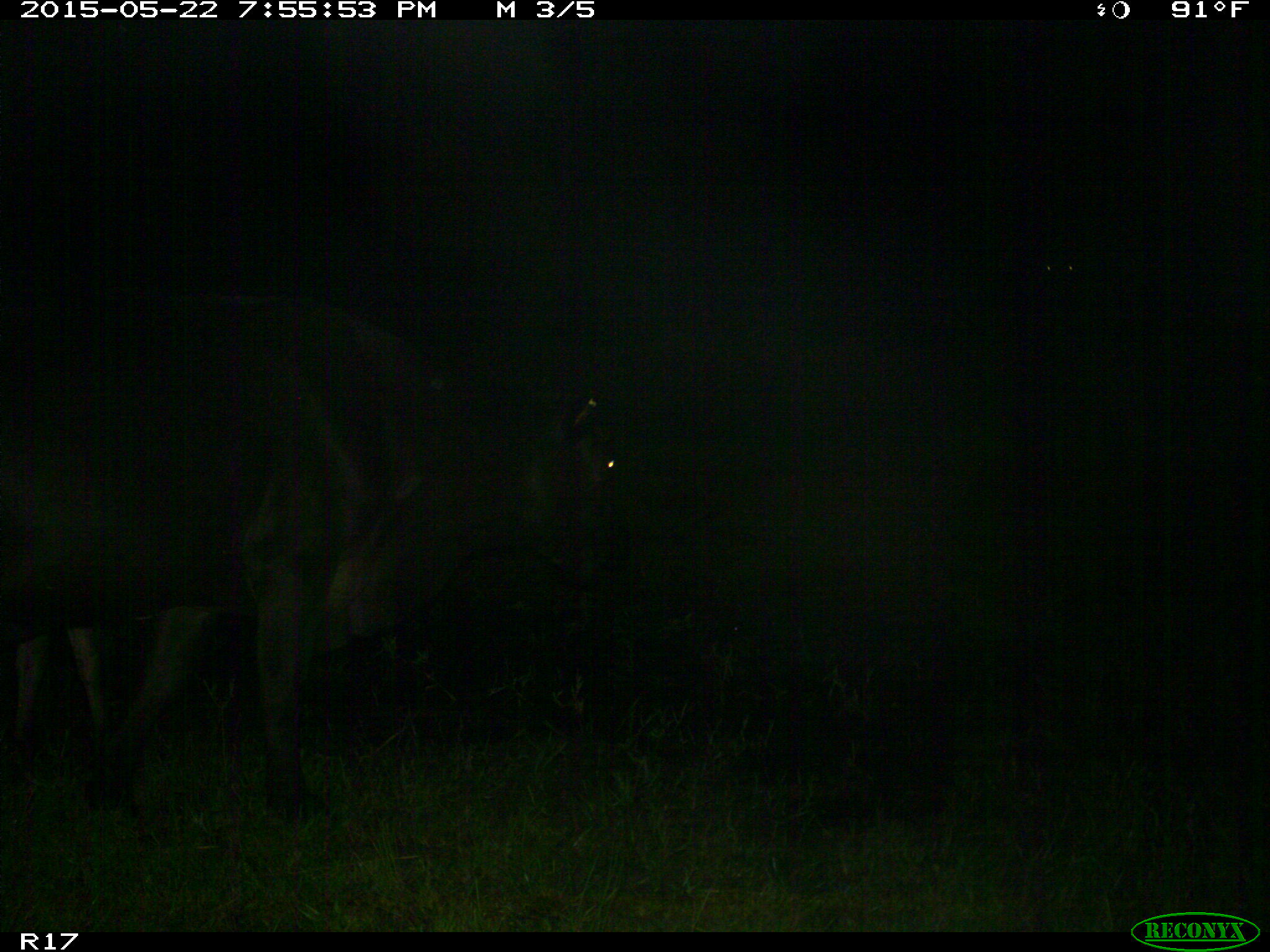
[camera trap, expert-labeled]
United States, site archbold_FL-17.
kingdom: Animalia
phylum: Chordata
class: Mammalia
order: Artiodactyla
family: Bovidae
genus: Bos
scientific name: Bos taurus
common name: domestic cow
Bos taurus (domestic cow).